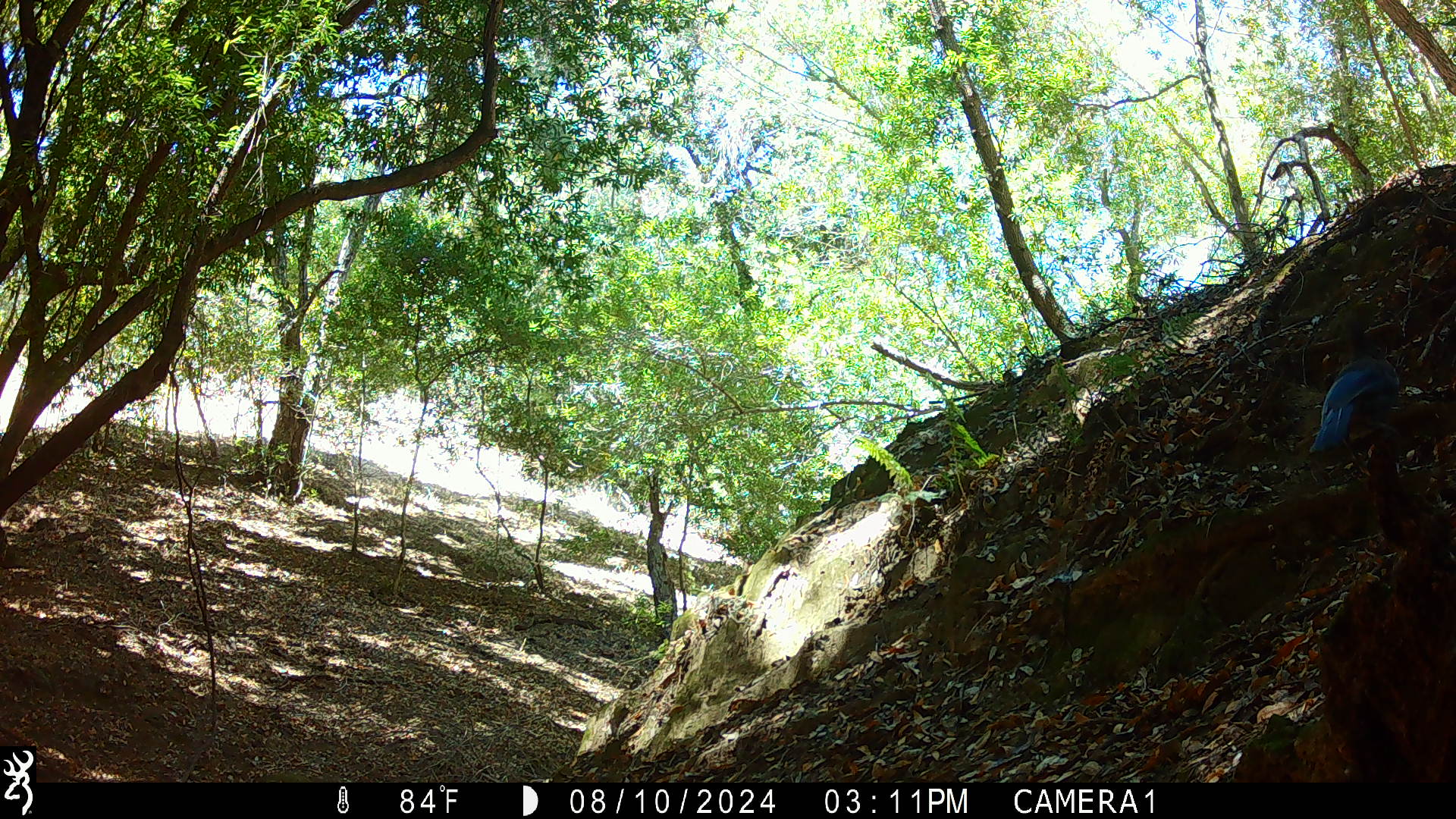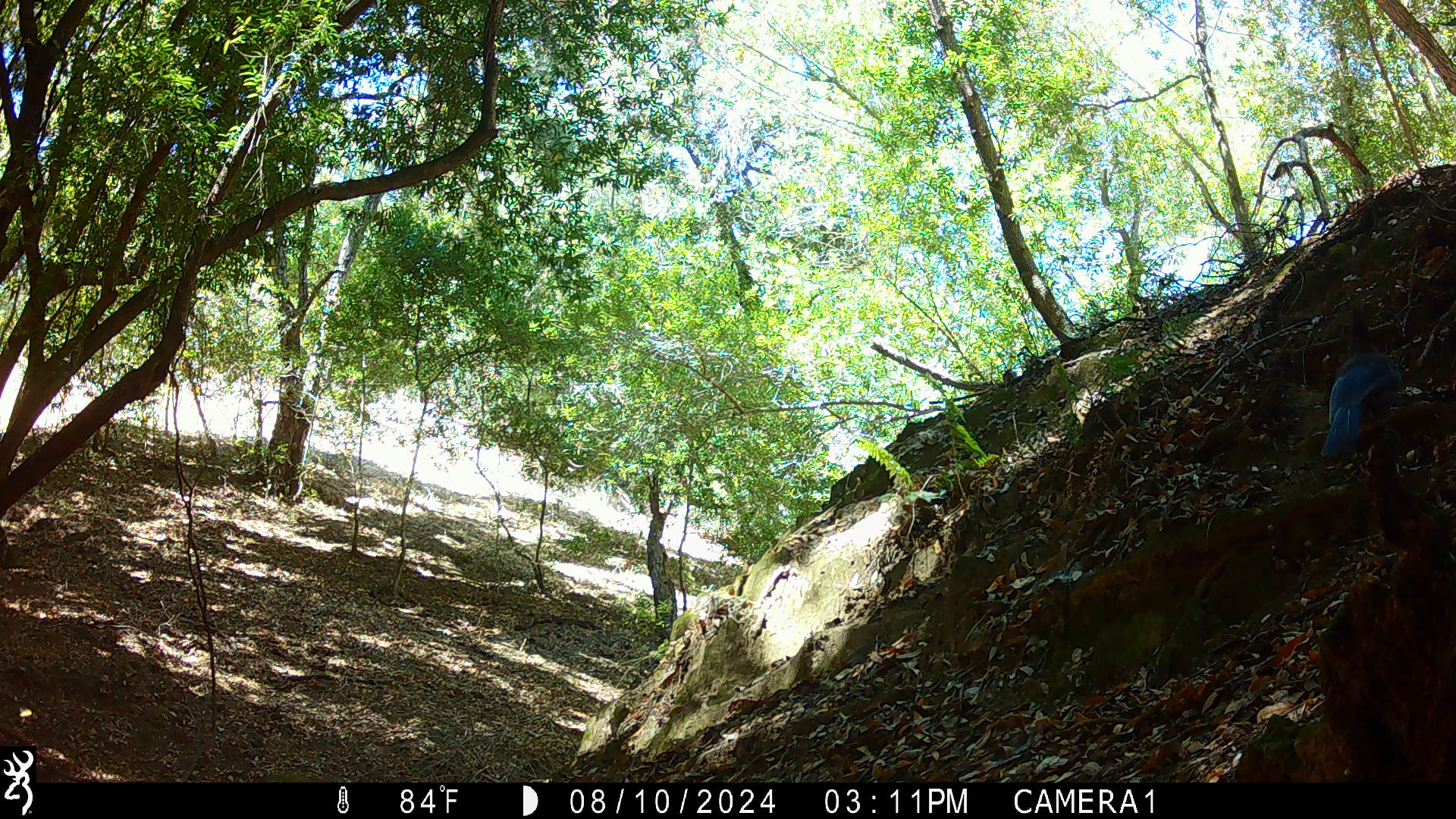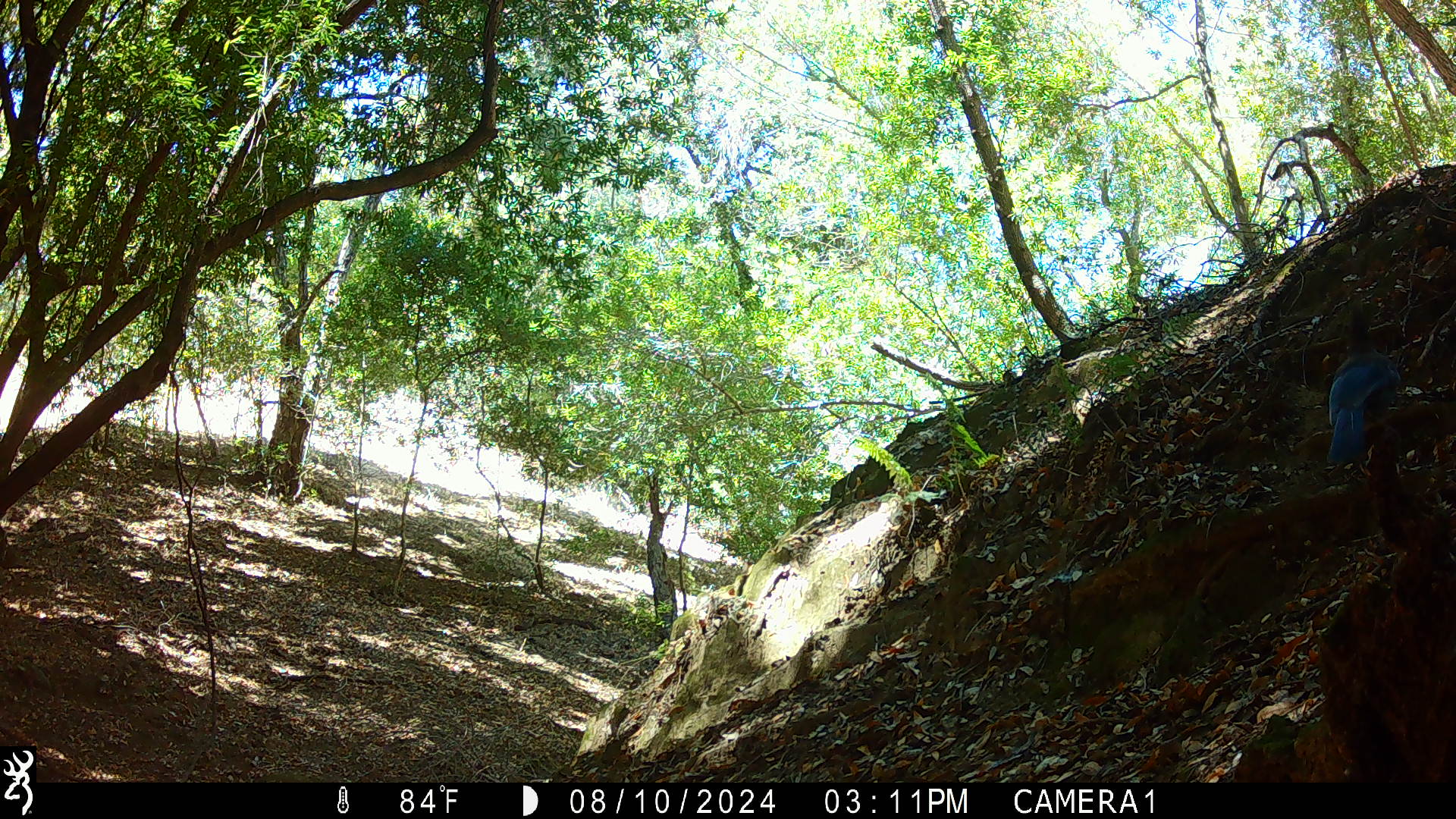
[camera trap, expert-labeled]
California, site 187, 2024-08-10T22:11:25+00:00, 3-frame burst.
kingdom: Animalia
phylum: Chordata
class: Aves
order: Passeriformes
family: Corvidae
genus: Cyanocitta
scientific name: Cyanocitta stelleri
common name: steller's jay